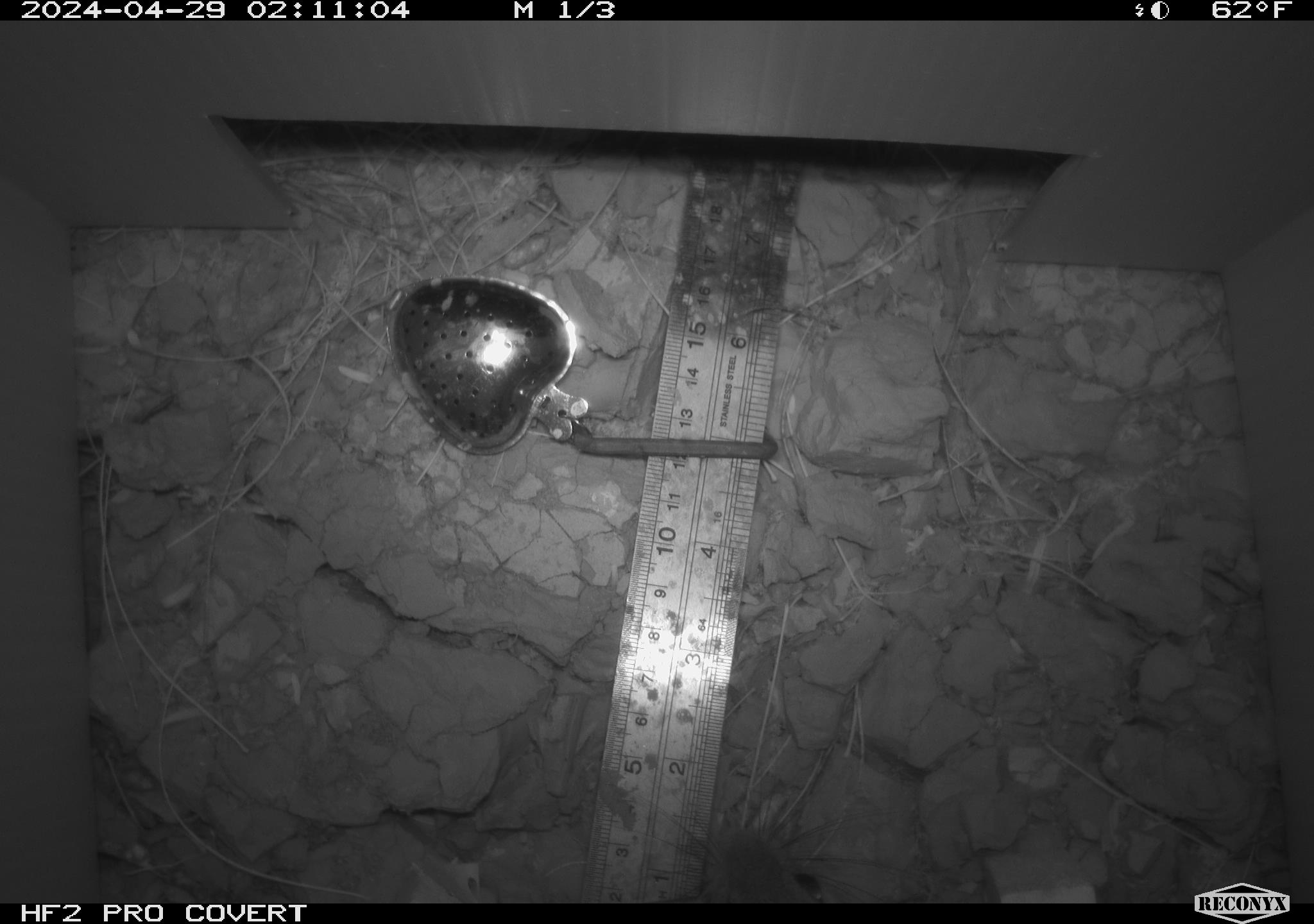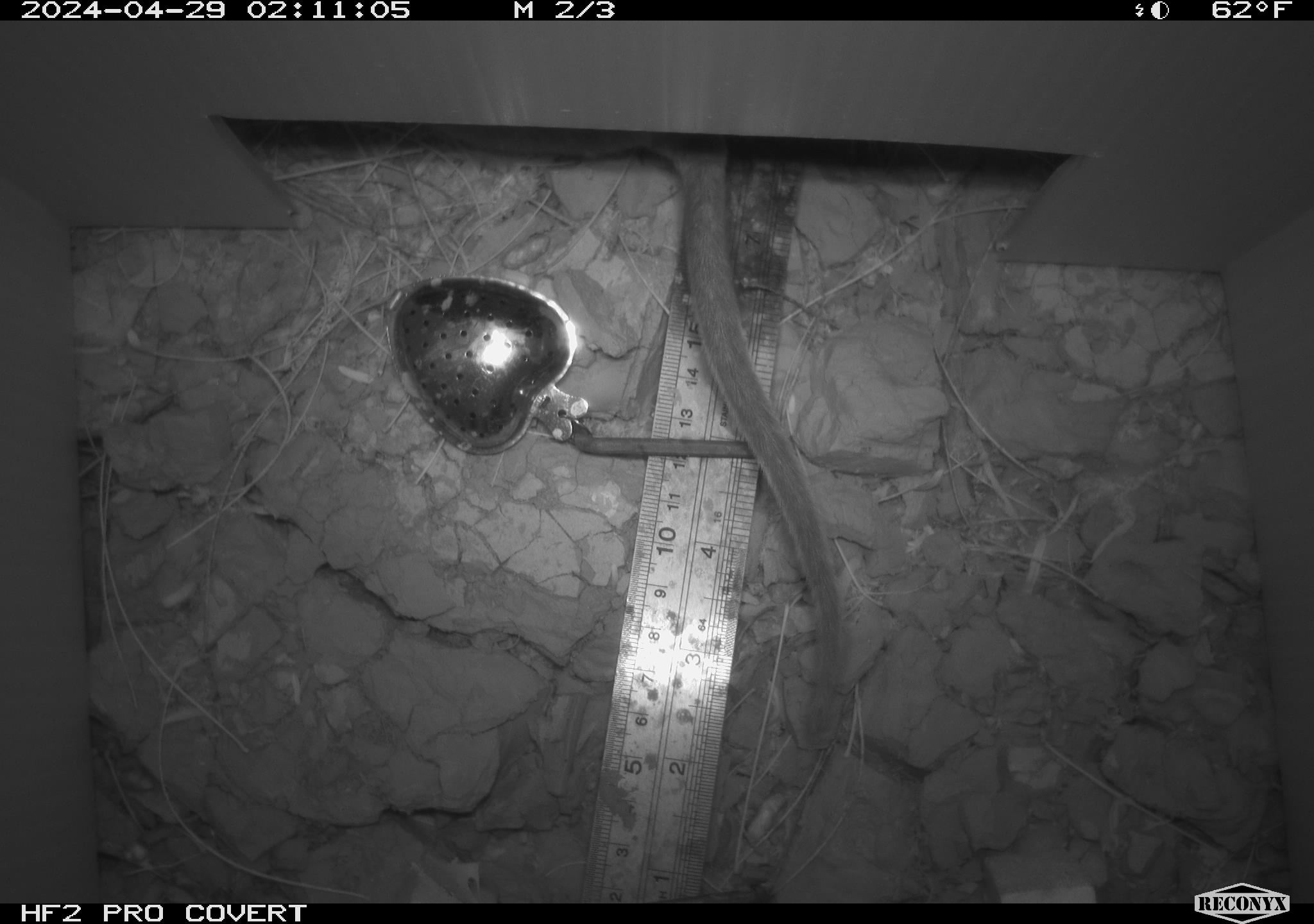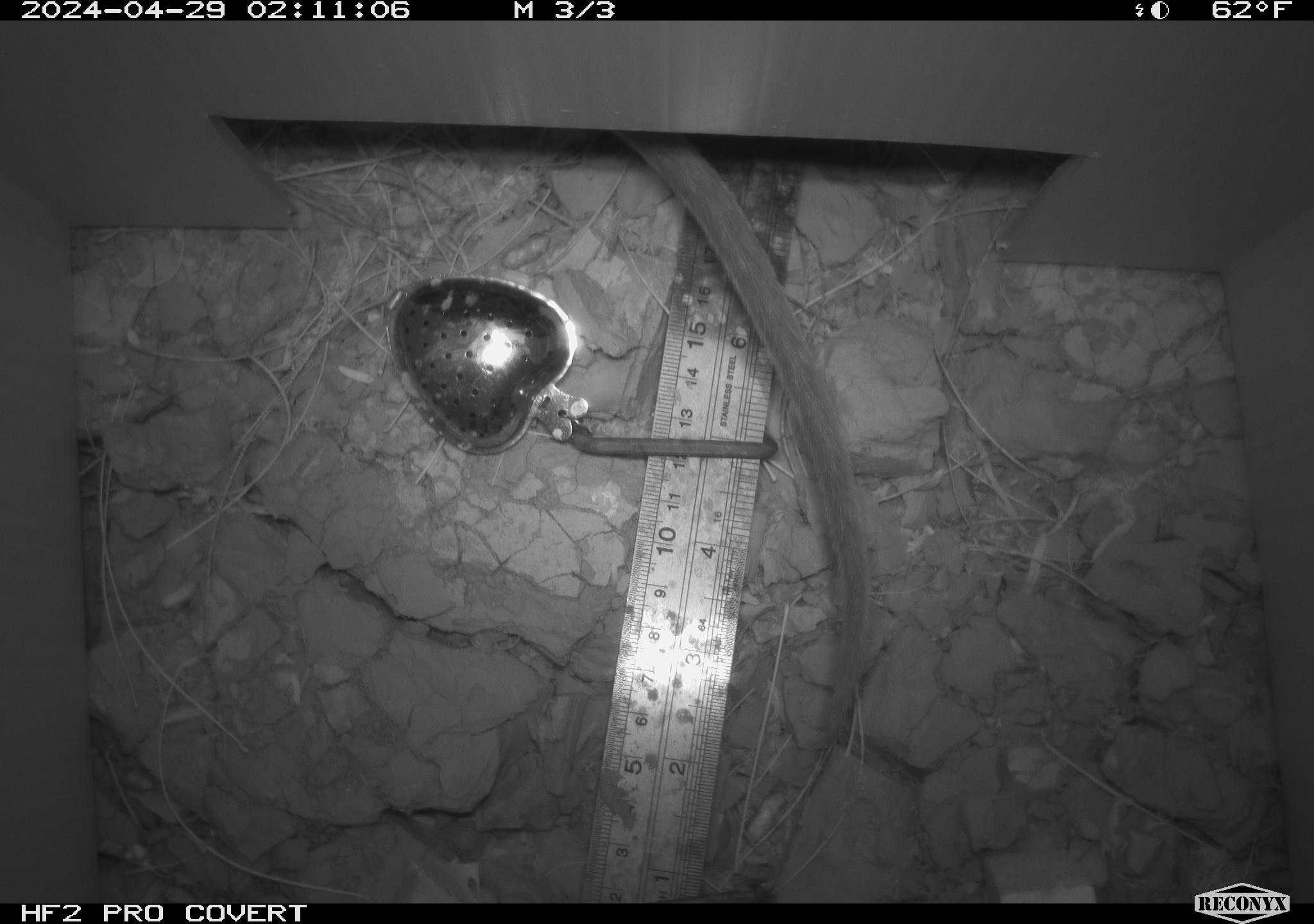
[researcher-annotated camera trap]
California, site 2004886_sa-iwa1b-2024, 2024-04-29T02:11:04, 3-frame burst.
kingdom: Animalia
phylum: Chordata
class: Mammalia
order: Rodentia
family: Cricetidae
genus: Neotoma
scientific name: Neotoma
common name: pack rat or woodrat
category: neotoma species